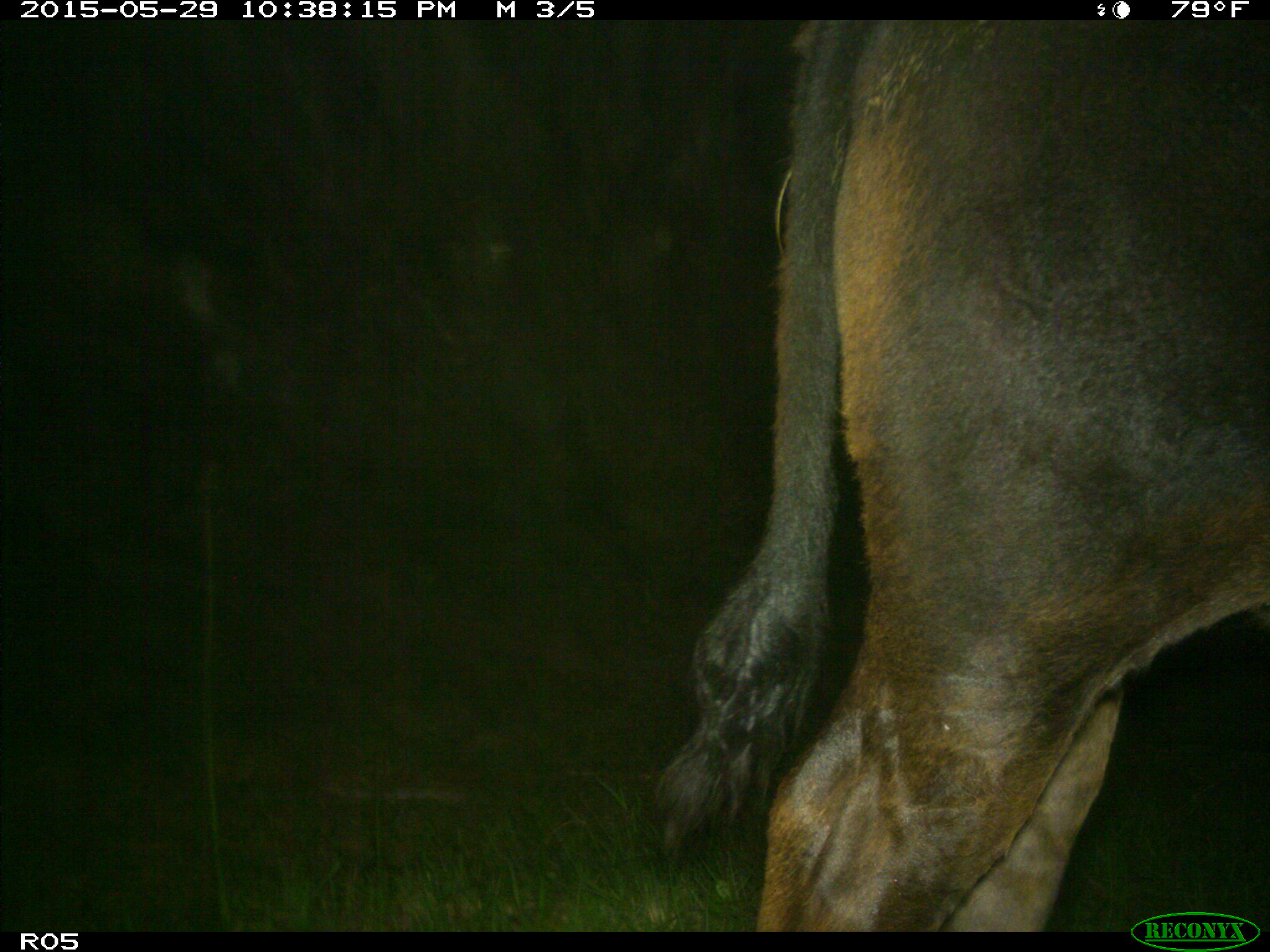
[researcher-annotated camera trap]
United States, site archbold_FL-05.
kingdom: Animalia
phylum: Chordata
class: Mammalia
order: Artiodactyla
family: Bovidae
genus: Bos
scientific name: Bos taurus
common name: domestic cow